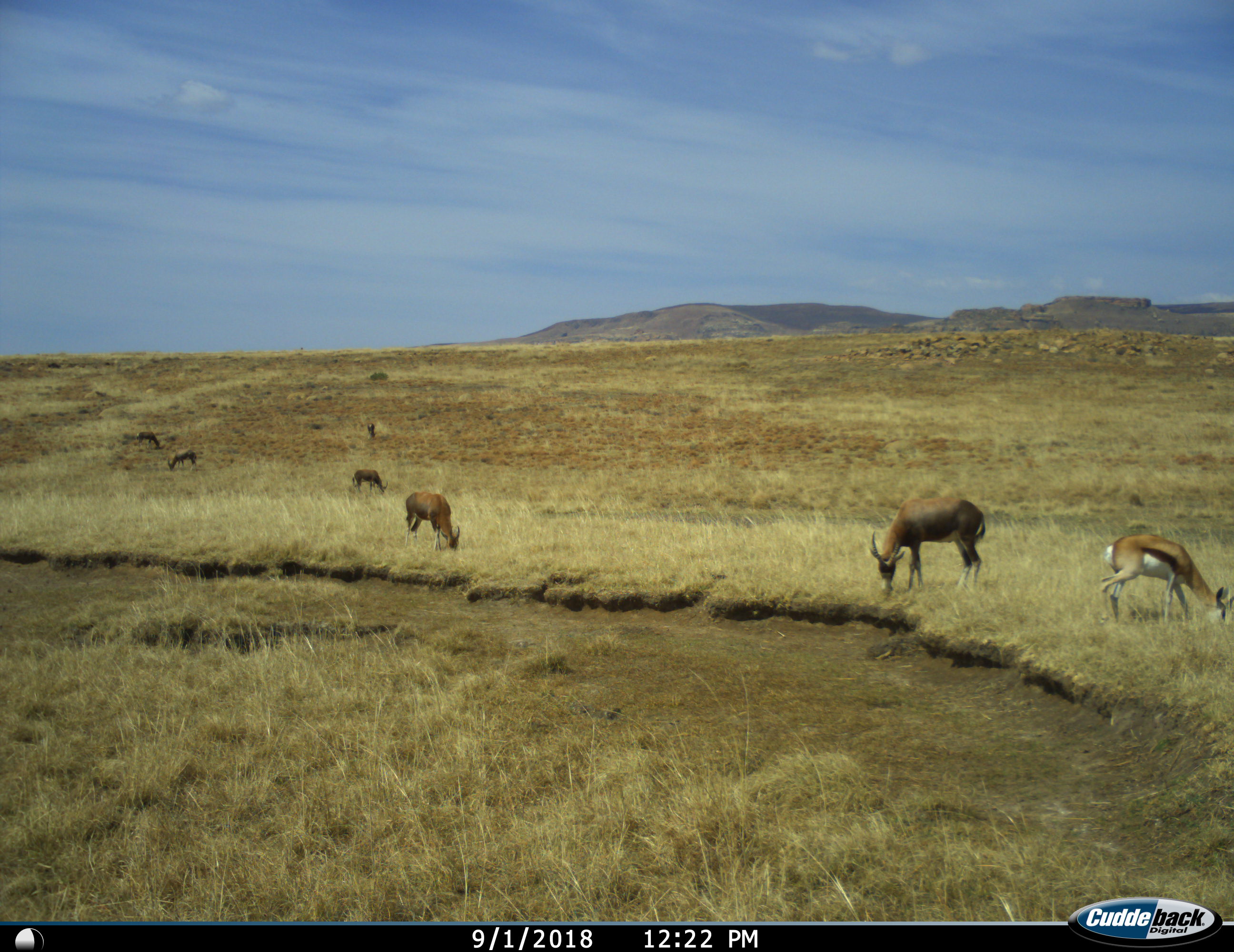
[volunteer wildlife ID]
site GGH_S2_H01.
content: unidentified animal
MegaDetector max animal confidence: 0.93